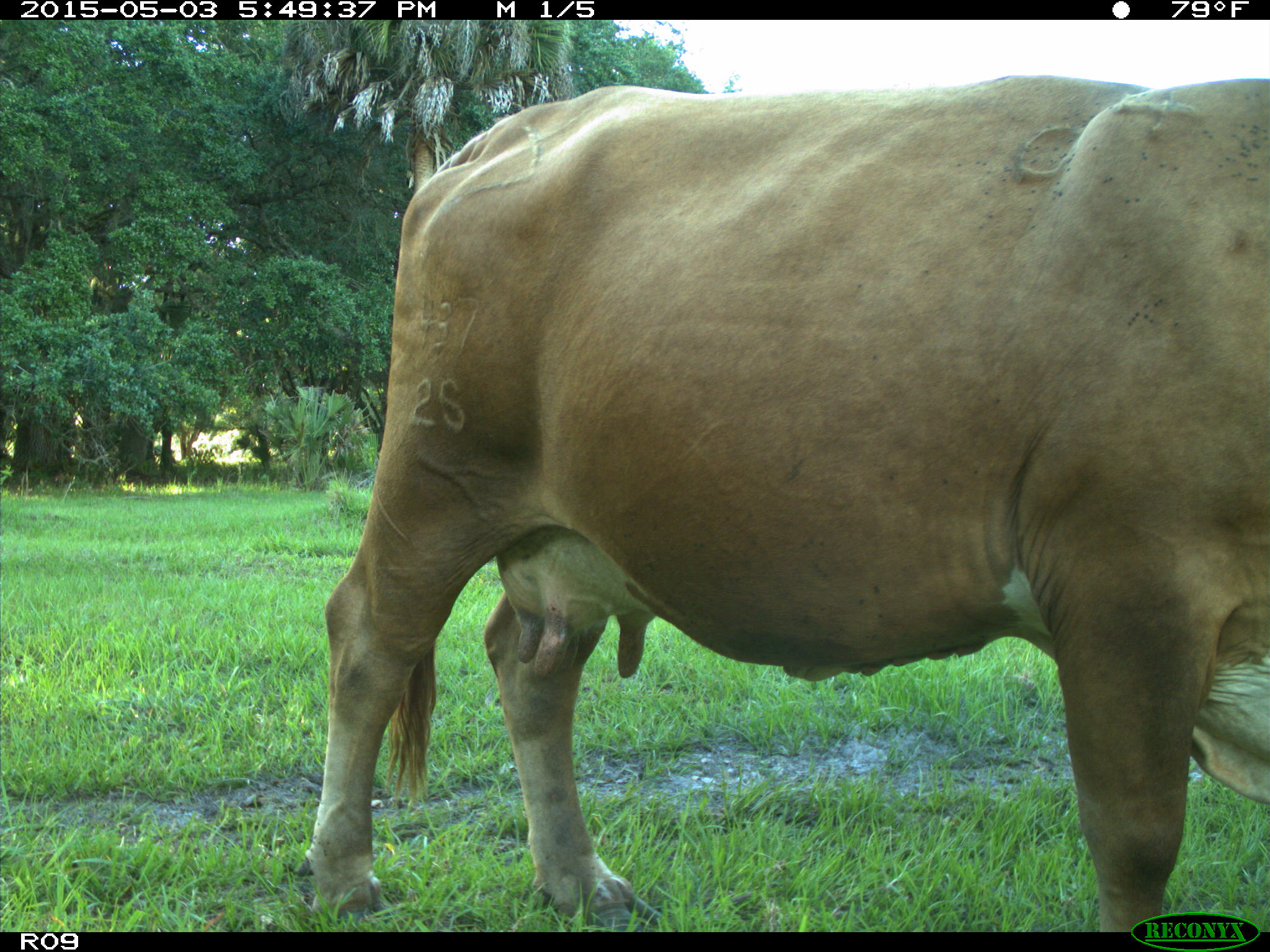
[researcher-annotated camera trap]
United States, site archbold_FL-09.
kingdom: Animalia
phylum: Chordata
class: Mammalia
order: Artiodactyla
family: Bovidae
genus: Bos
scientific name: Bos taurus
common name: domestic cow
Bos taurus (domestic cow).